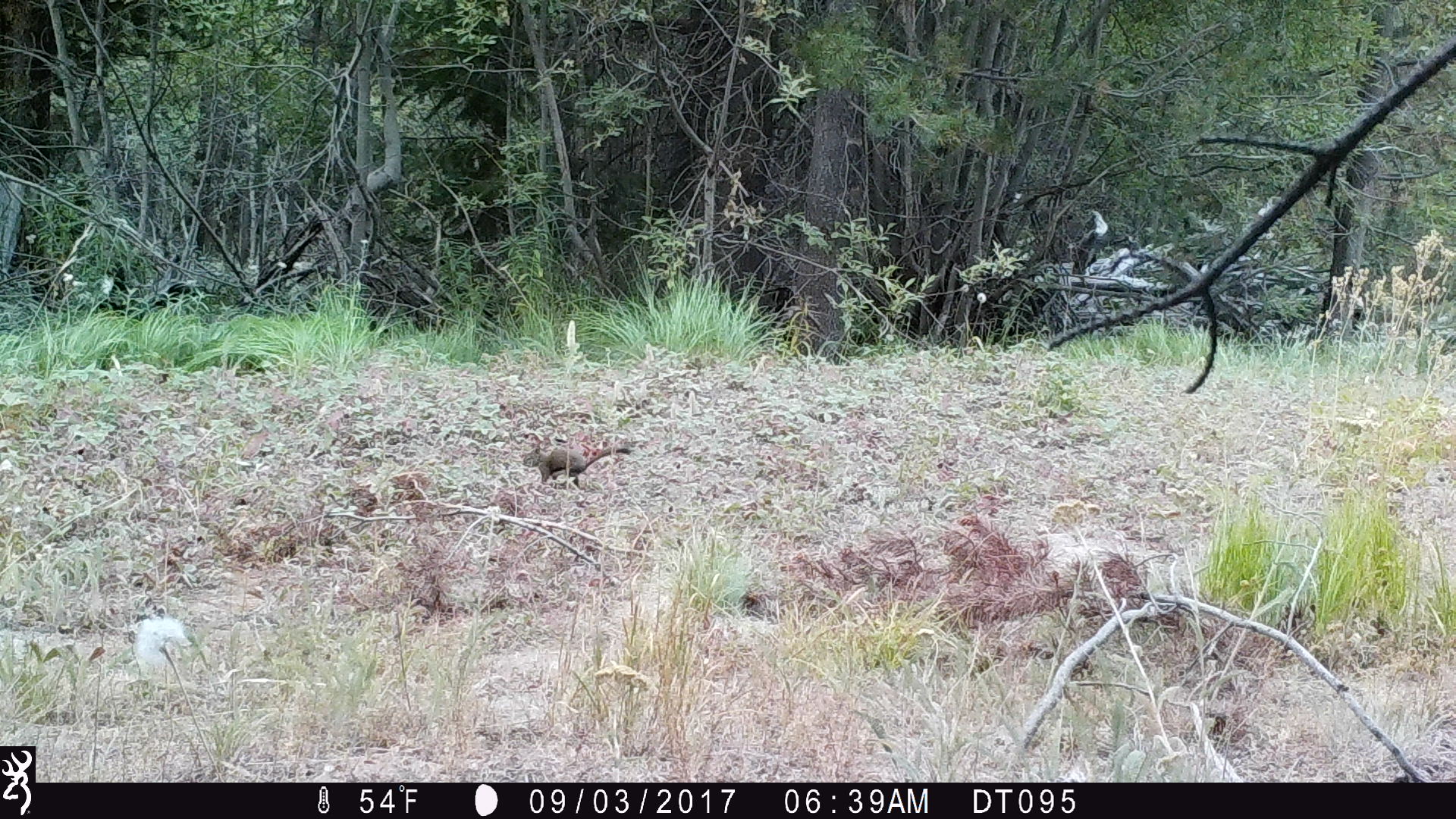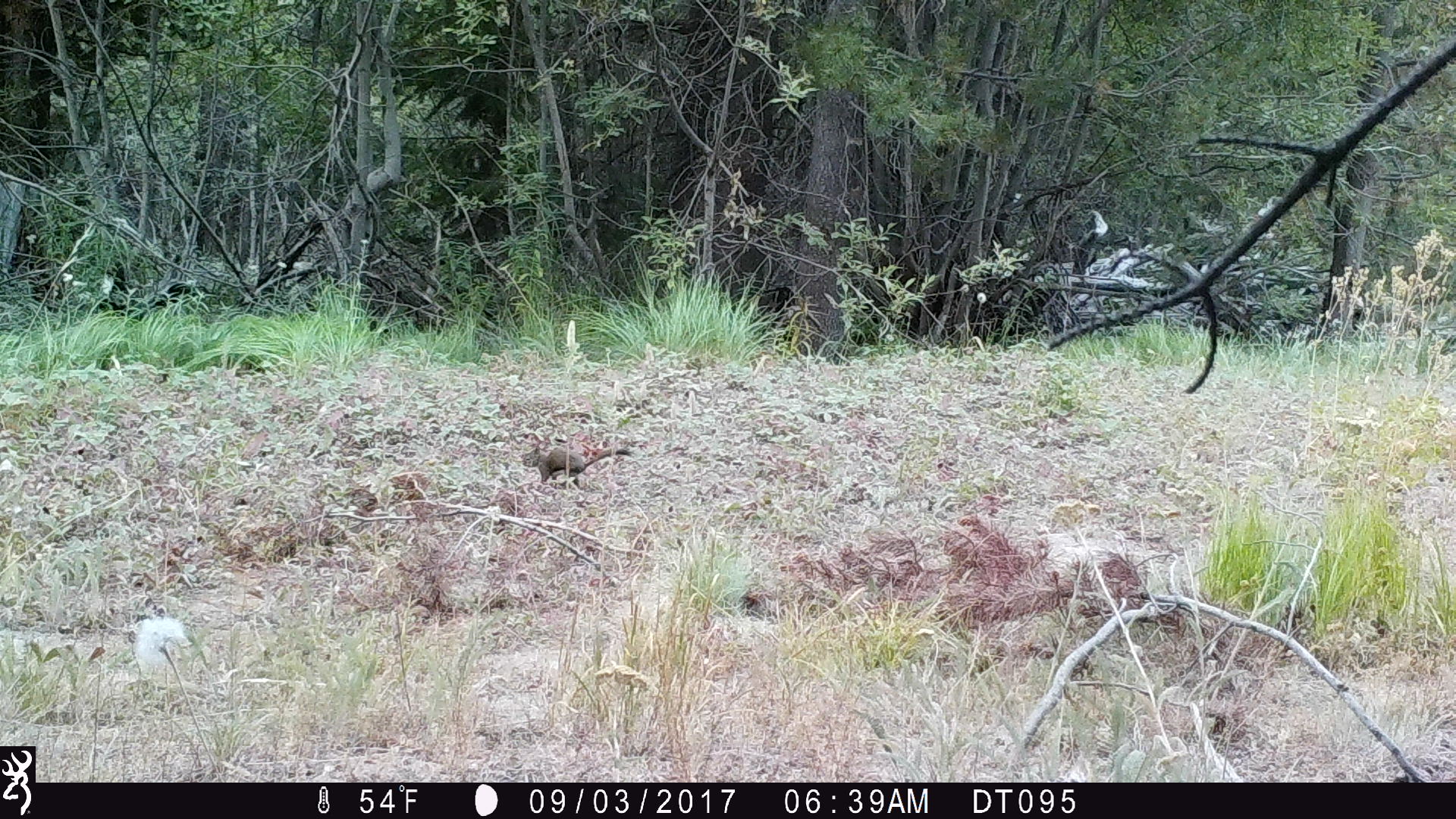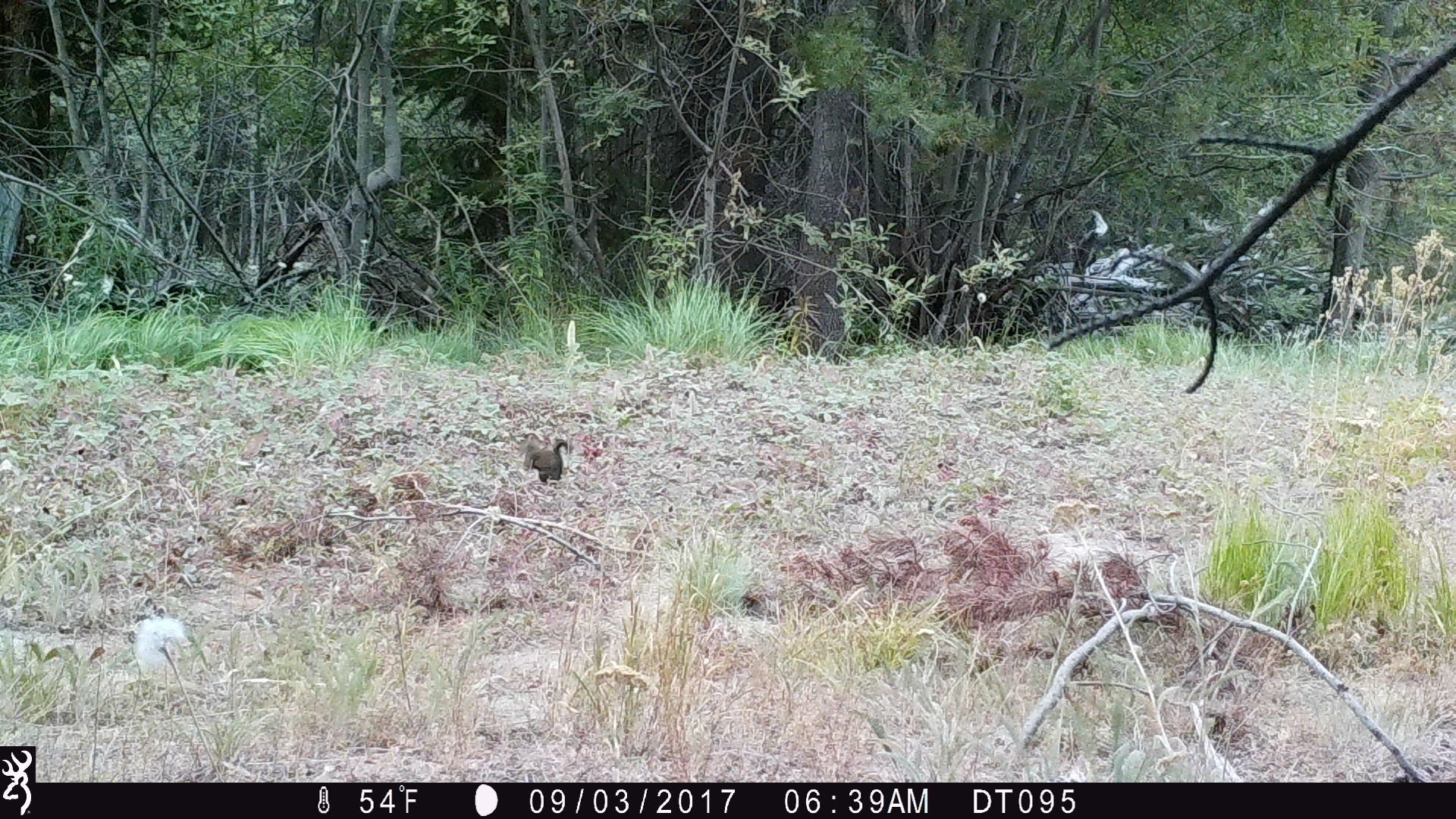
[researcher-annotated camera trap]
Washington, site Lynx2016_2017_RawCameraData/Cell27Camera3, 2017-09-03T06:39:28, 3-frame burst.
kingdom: Animalia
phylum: Chordata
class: Mammalia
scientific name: Mammalia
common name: small mammal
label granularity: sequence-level